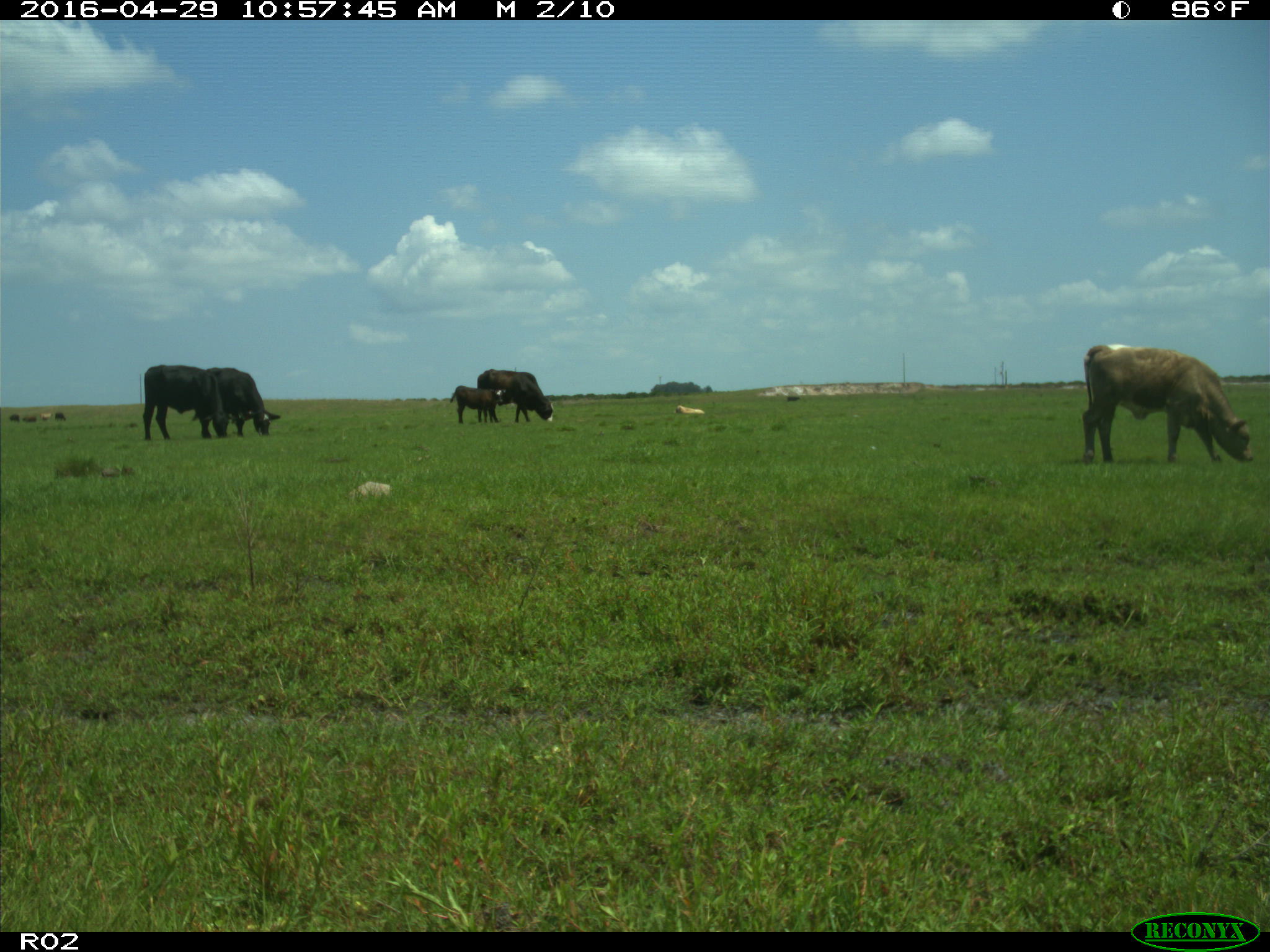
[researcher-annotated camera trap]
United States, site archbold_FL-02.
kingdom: Animalia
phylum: Chordata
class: Mammalia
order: Artiodactyla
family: Bovidae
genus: Bos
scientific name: Bos taurus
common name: domestic cow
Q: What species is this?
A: Bos taurus (domestic cow).